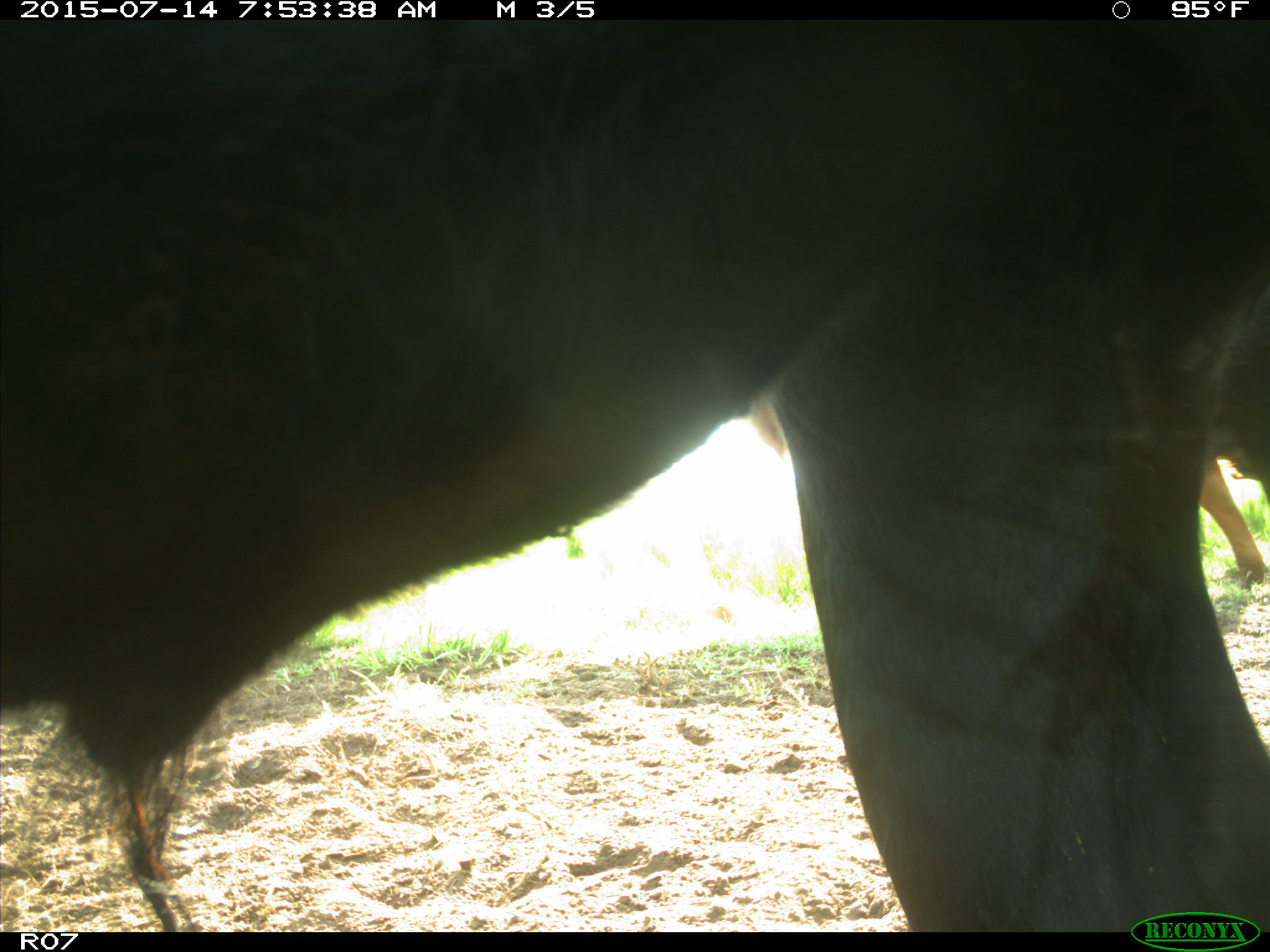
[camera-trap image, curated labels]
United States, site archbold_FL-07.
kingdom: Animalia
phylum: Chordata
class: Mammalia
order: Artiodactyla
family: Bovidae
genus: Bos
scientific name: Bos taurus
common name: domestic cow